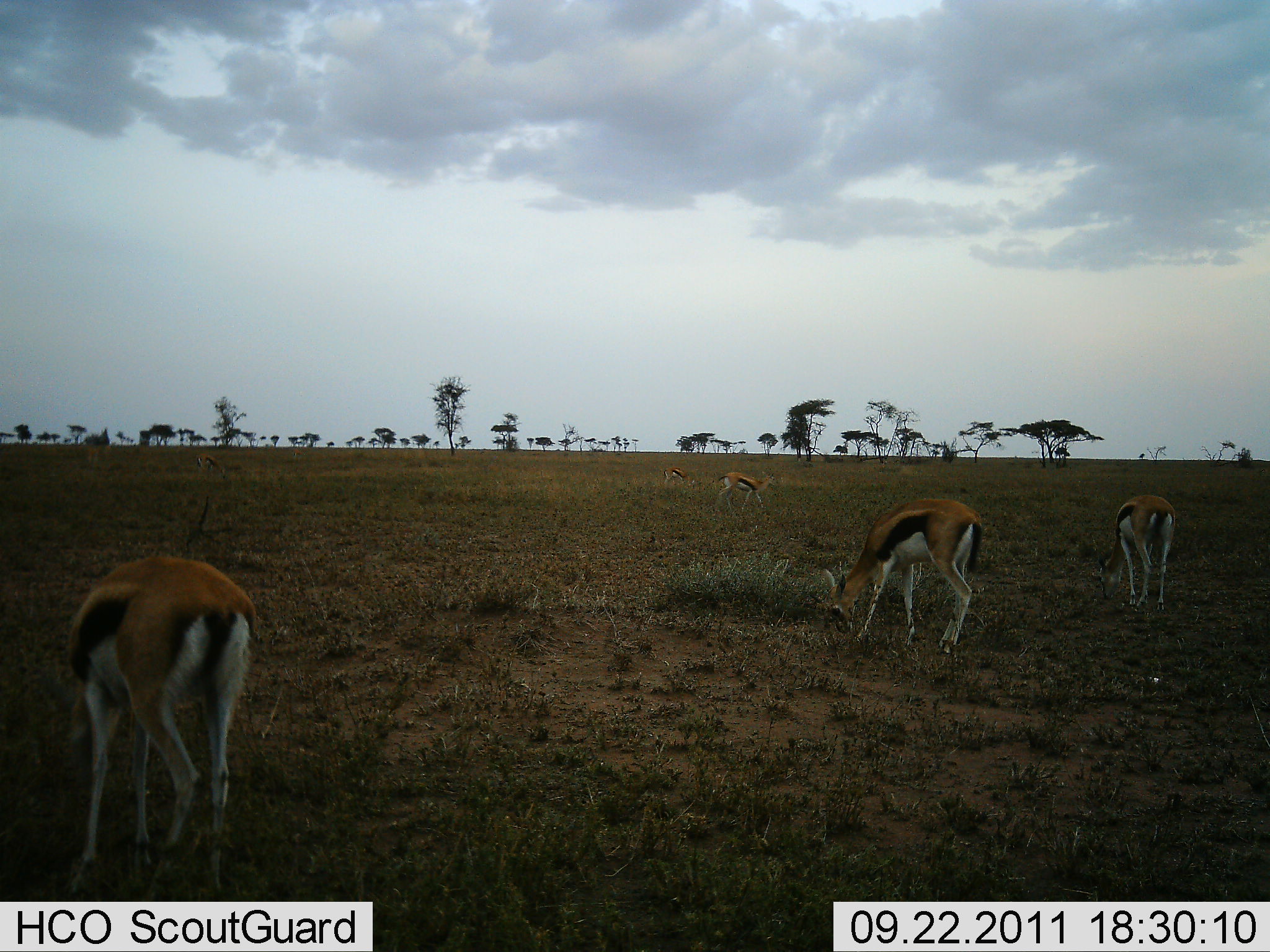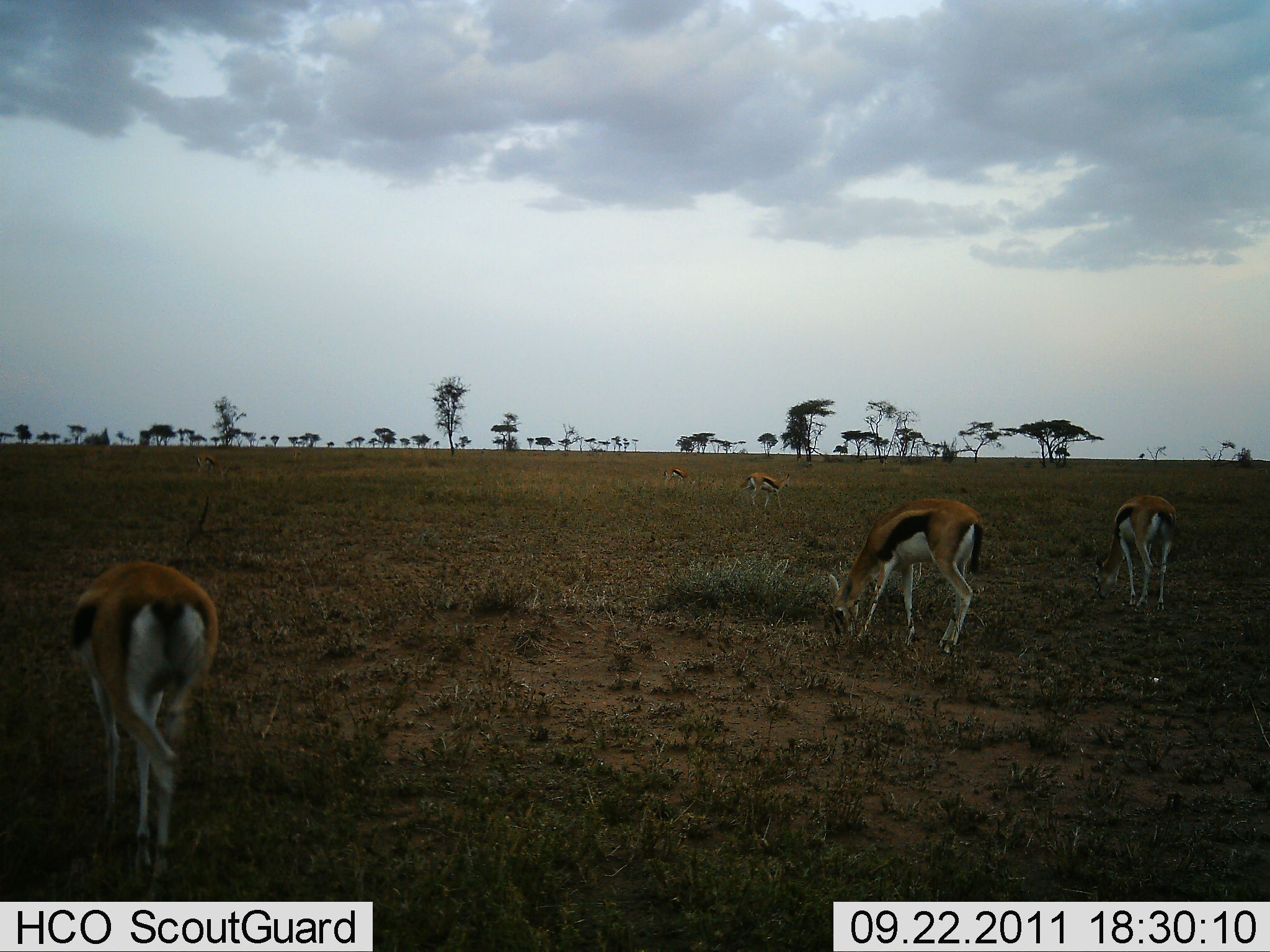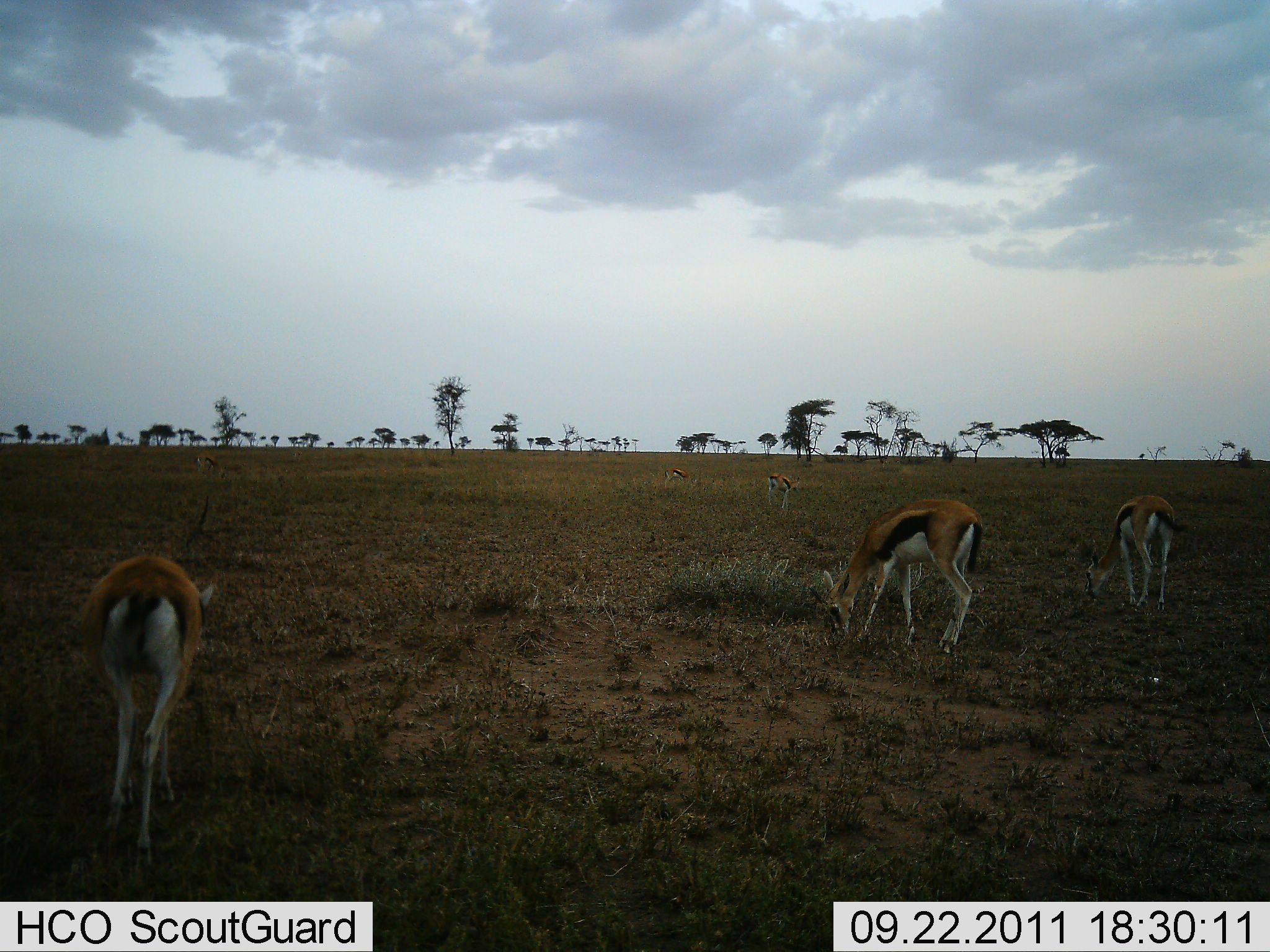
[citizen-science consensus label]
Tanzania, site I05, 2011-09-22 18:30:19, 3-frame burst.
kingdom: Animalia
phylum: Chordata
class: Mammalia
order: Artiodactyla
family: Bovidae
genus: Eudorcas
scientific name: Eudorcas thomsonii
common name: thomson's gazelle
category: gazellethomsons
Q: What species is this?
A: Gazellethomsons (thomson's gazelle) (Eudorcas thomsonii).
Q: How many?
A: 5.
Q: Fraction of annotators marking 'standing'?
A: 18%.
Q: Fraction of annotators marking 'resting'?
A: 0%.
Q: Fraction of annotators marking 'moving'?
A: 9%.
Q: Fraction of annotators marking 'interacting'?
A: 0%.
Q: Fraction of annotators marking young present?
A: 0%.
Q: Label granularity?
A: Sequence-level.